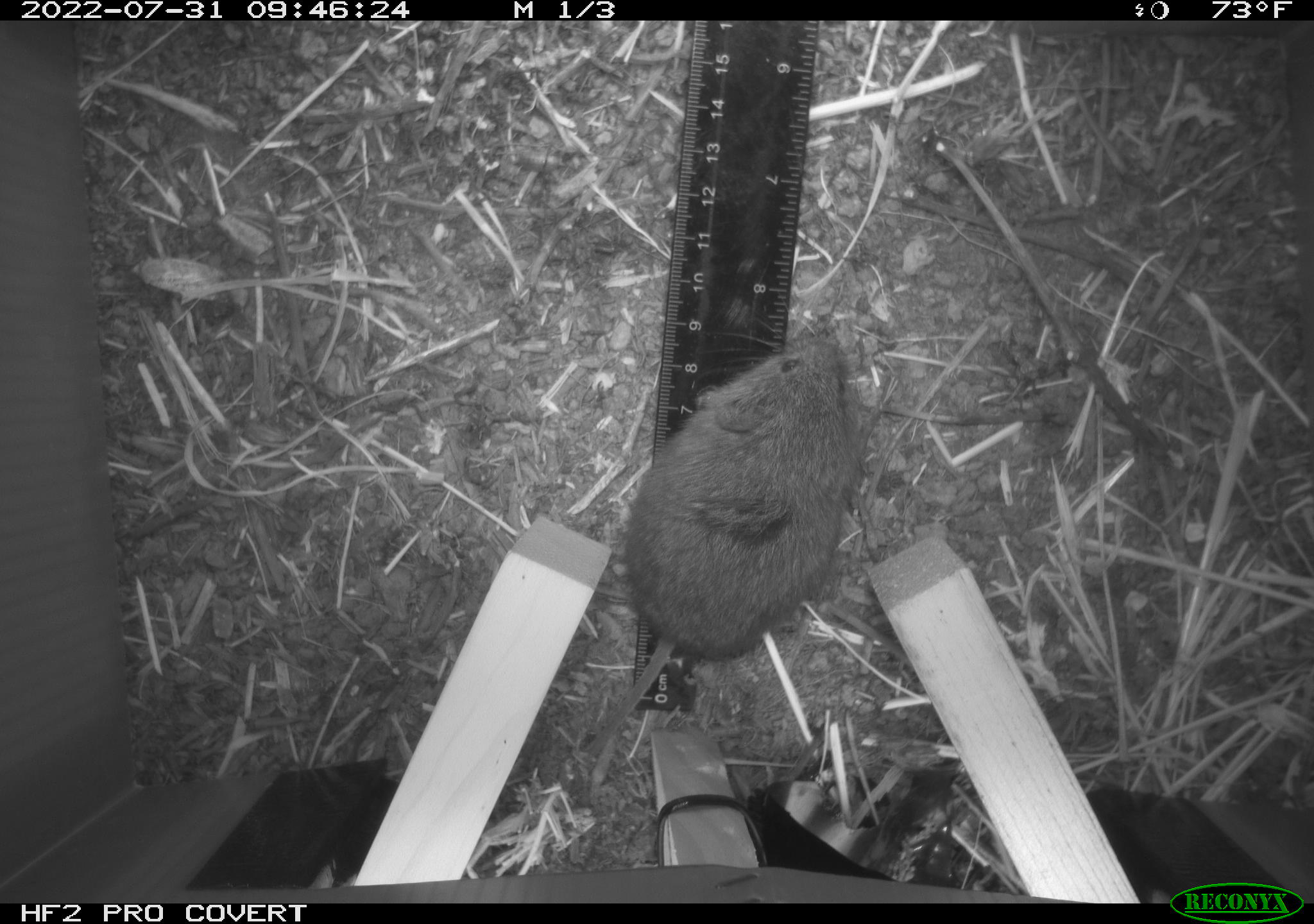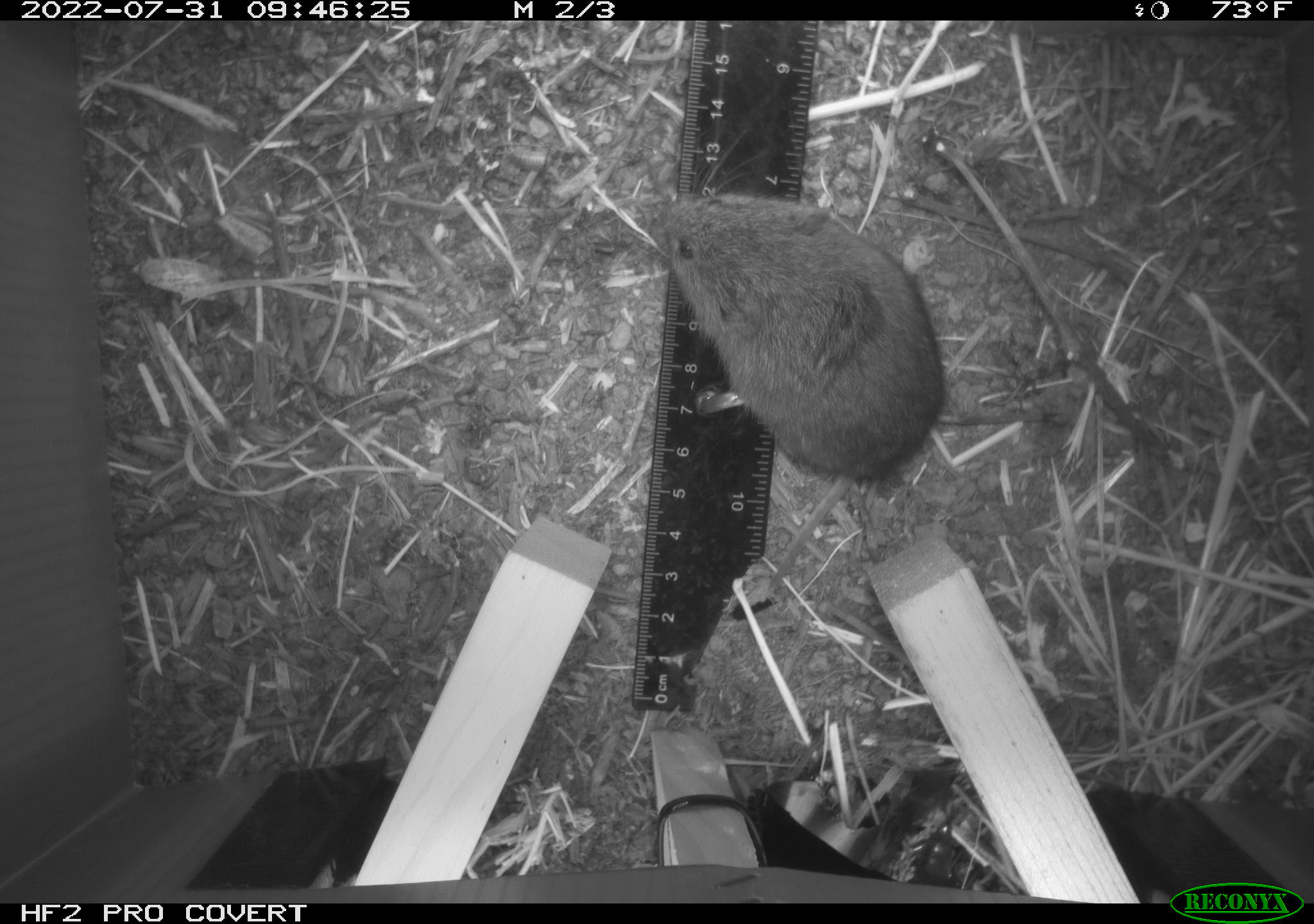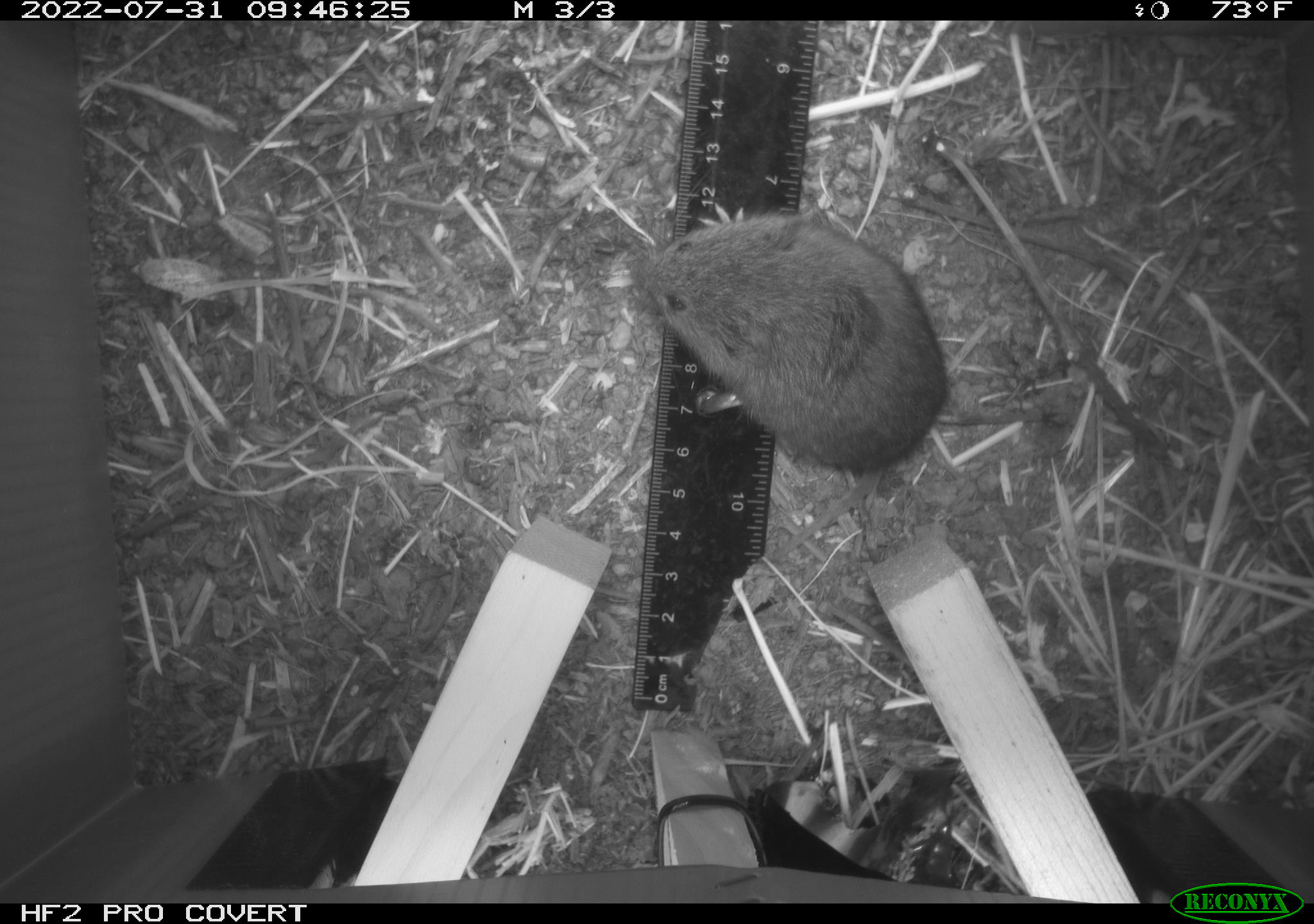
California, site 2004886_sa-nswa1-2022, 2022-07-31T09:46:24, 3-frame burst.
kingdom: Animalia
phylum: Chordata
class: Mammalia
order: Rodentia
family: Cricetidae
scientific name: Cricetidae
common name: hamsters, voles, lemmings, and allies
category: cricetidae family